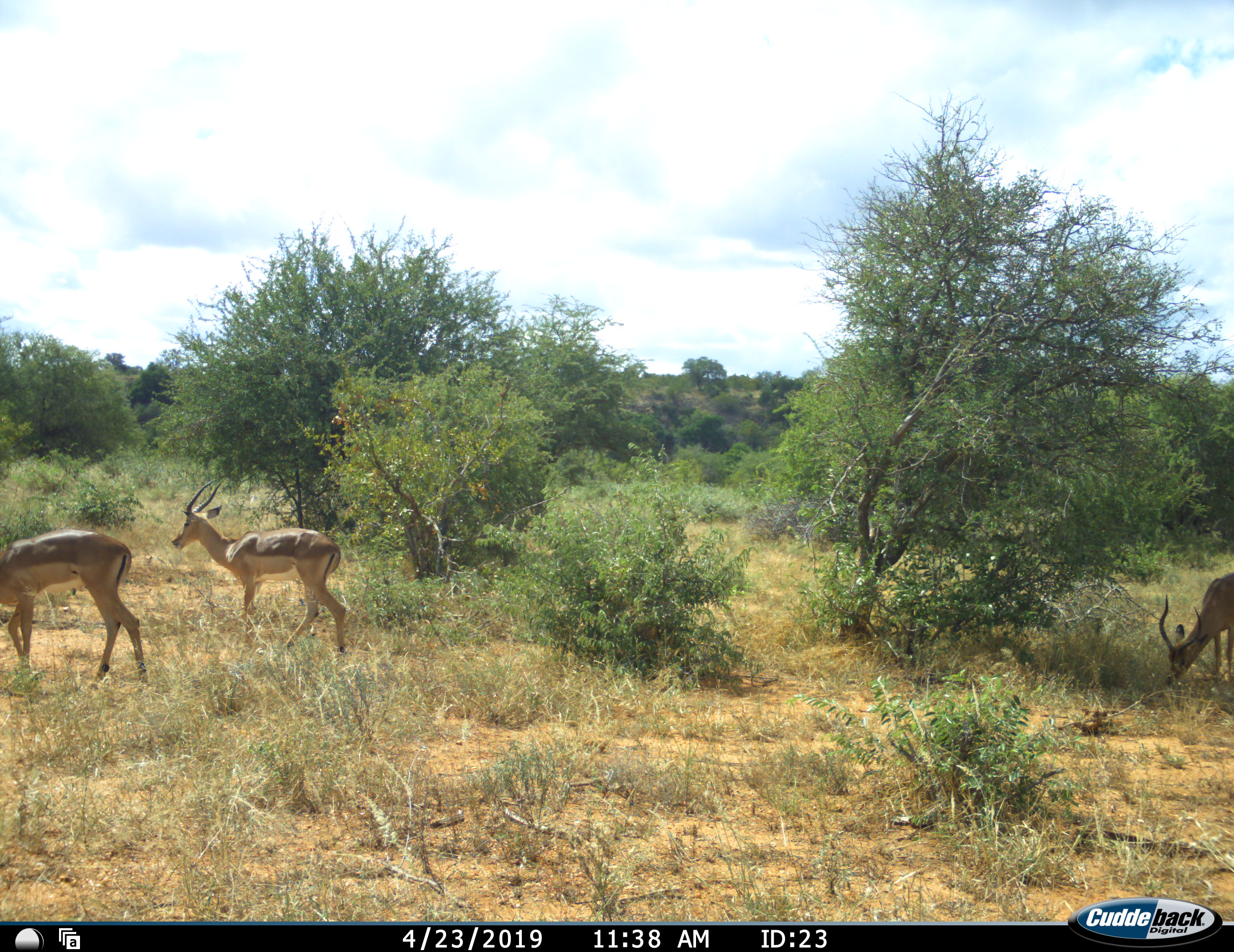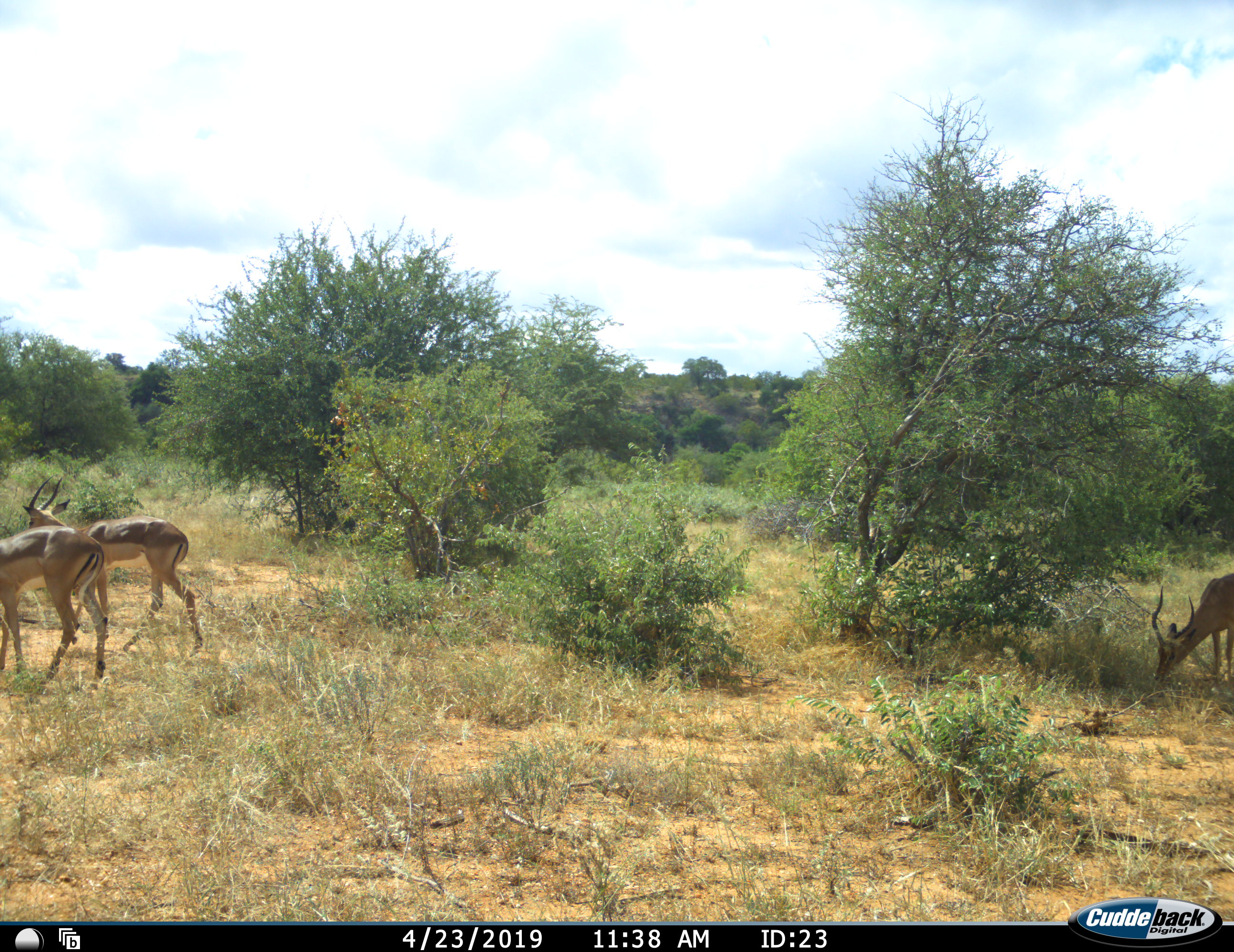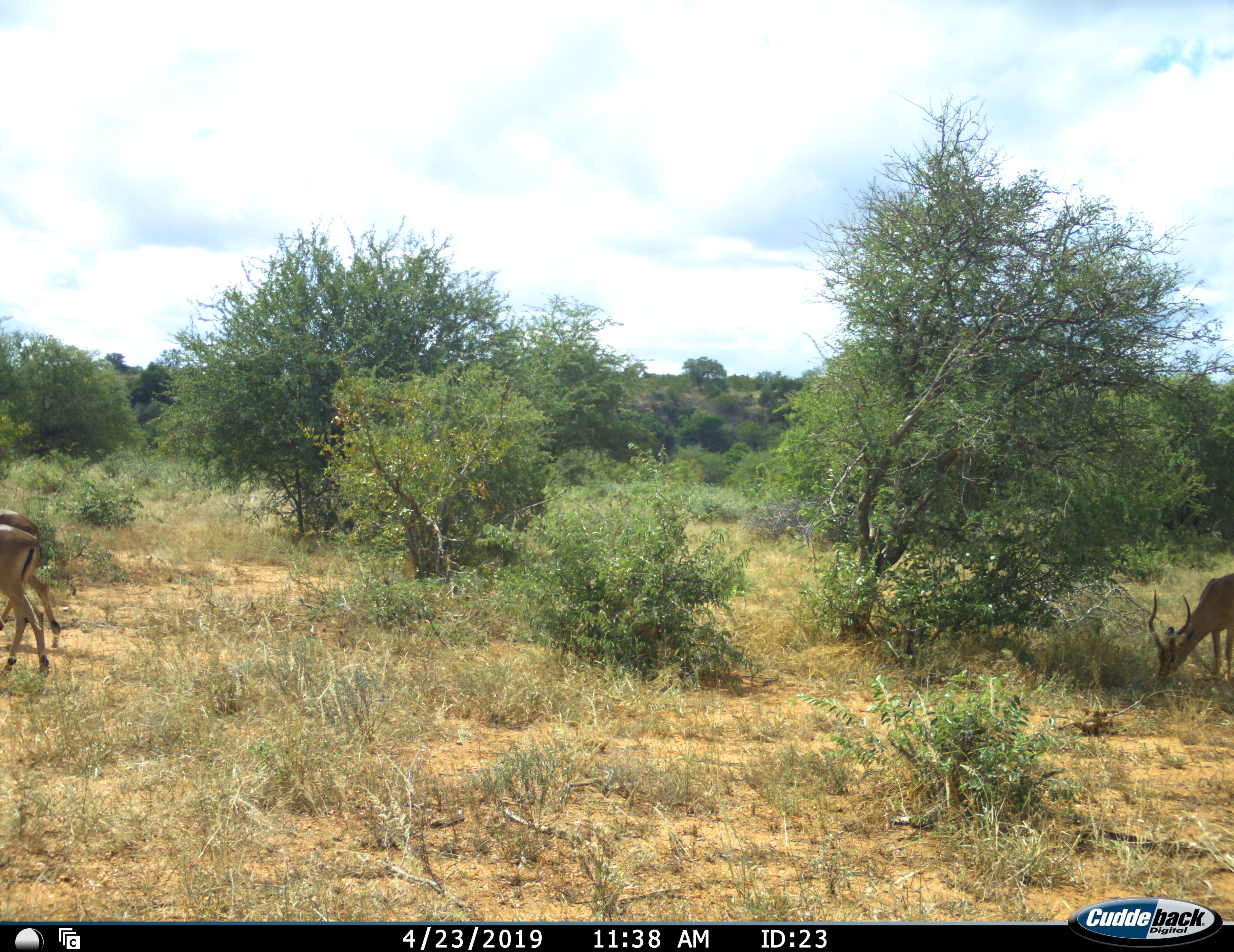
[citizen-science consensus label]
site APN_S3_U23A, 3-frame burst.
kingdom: Animalia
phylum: Chordata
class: Mammalia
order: Artiodactyla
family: Bovidae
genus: Aepyceros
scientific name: Aepyceros melampus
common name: impala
Impala (Aepyceros melampus), count 3. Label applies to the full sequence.